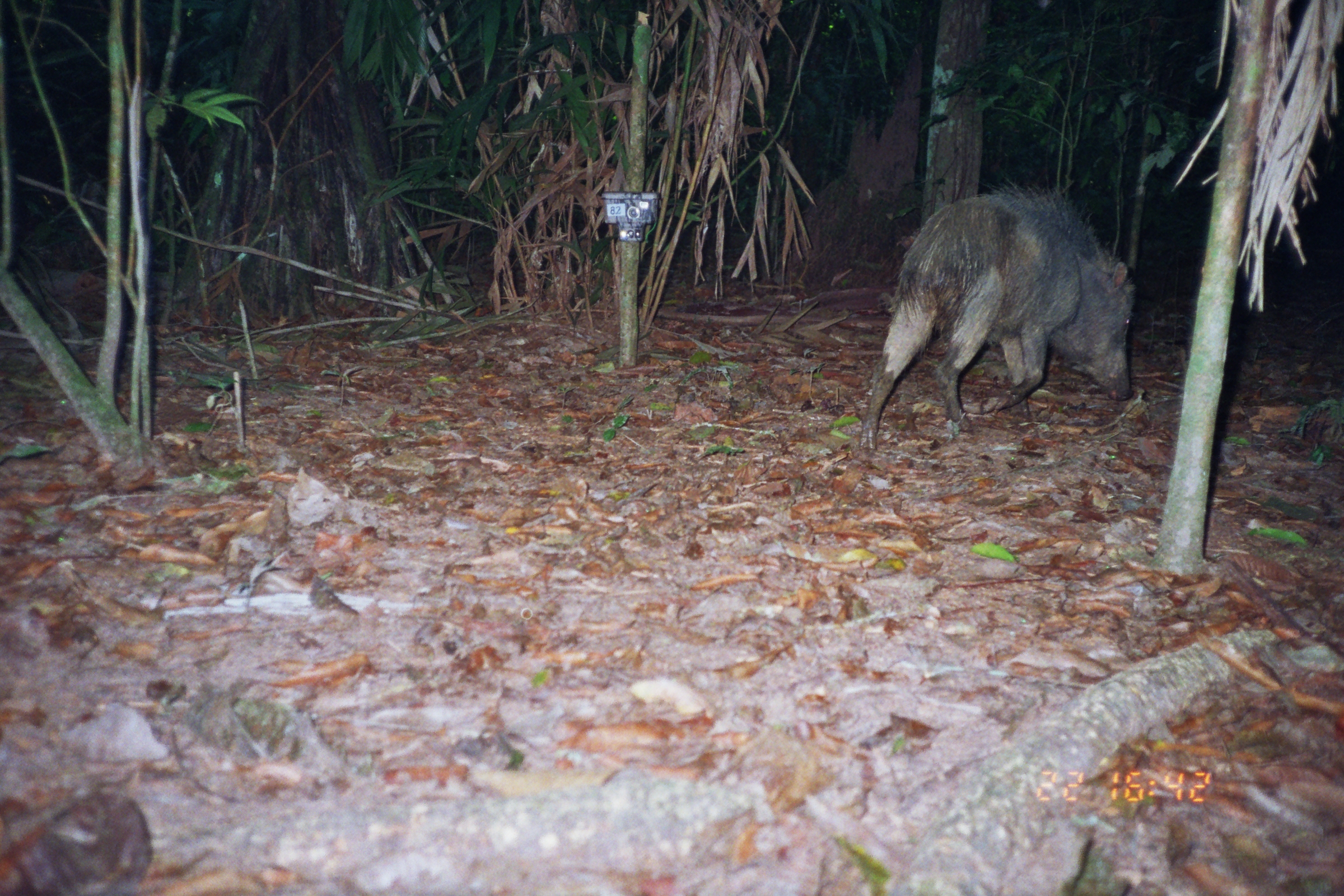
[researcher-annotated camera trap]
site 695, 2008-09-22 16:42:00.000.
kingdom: Animalia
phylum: Chordata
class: Mammalia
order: Artiodactyla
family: Tayassuidae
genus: Tayassu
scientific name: Tayassu pecari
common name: white-lipped peccary